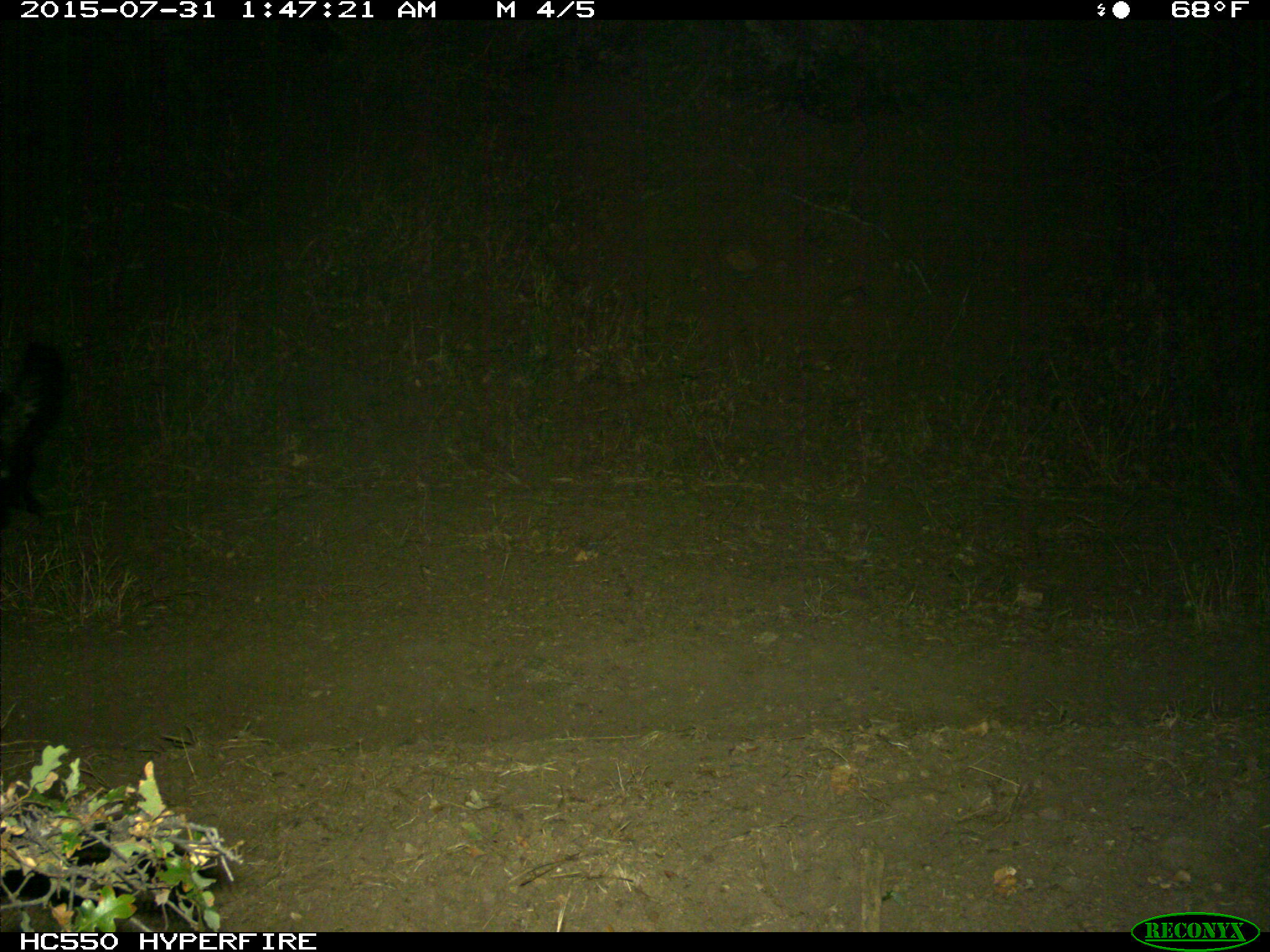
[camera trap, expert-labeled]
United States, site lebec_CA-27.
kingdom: Animalia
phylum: Chordata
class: Mammalia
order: Carnivora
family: Mephitidae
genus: Mephitis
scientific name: Mephitis mephitis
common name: striped skunk